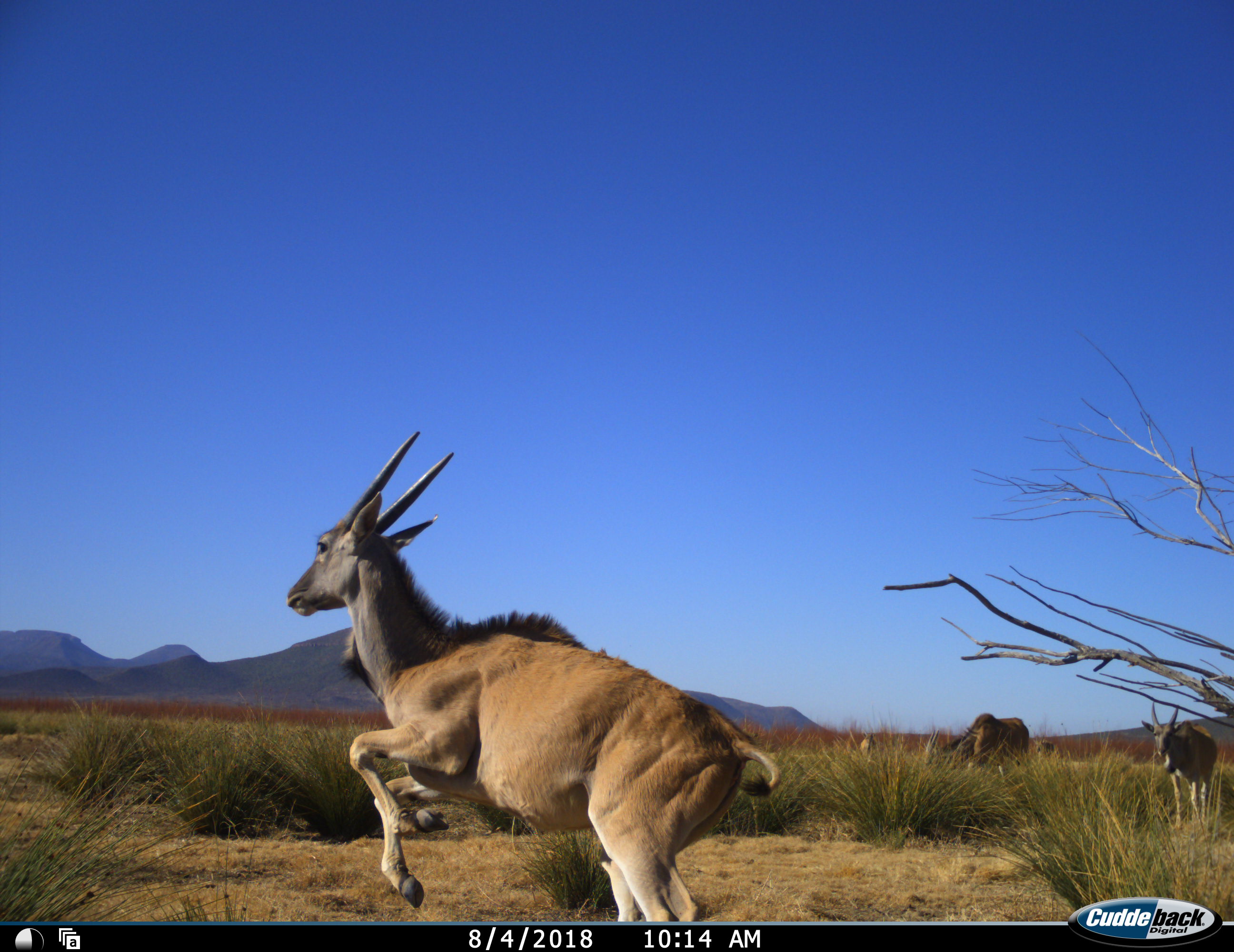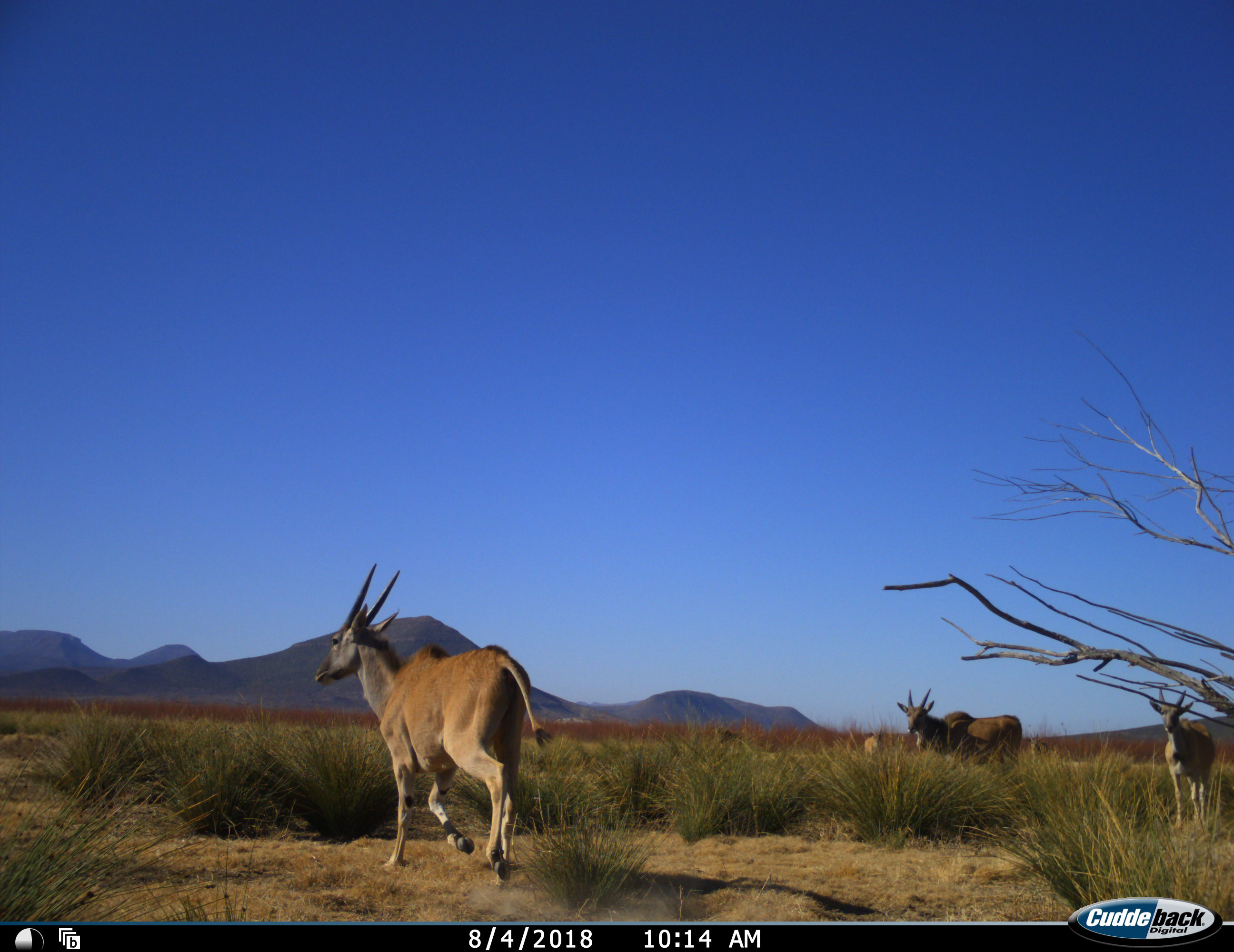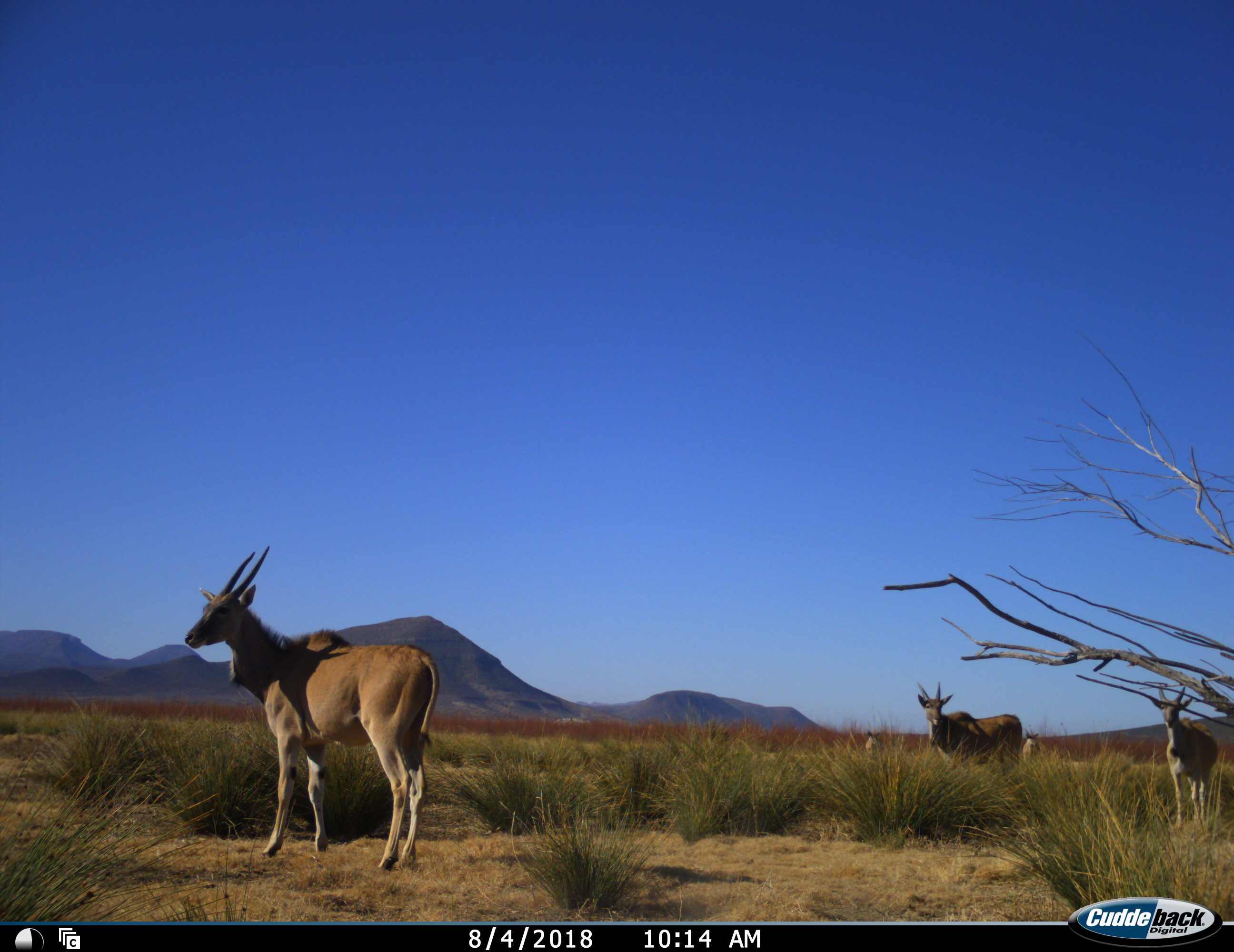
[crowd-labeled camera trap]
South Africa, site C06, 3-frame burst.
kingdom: Animalia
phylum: Chordata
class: Mammalia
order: Artiodactyla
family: Bovidae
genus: Tragelaphus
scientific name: Tragelaphus oryx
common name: eland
Eland (Tragelaphus oryx), count 5. Behavior (volunteer vote fractions): standing 67%, resting 0%, moving 100%, interacting 0%. Young present (vote fraction): 0%. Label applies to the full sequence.